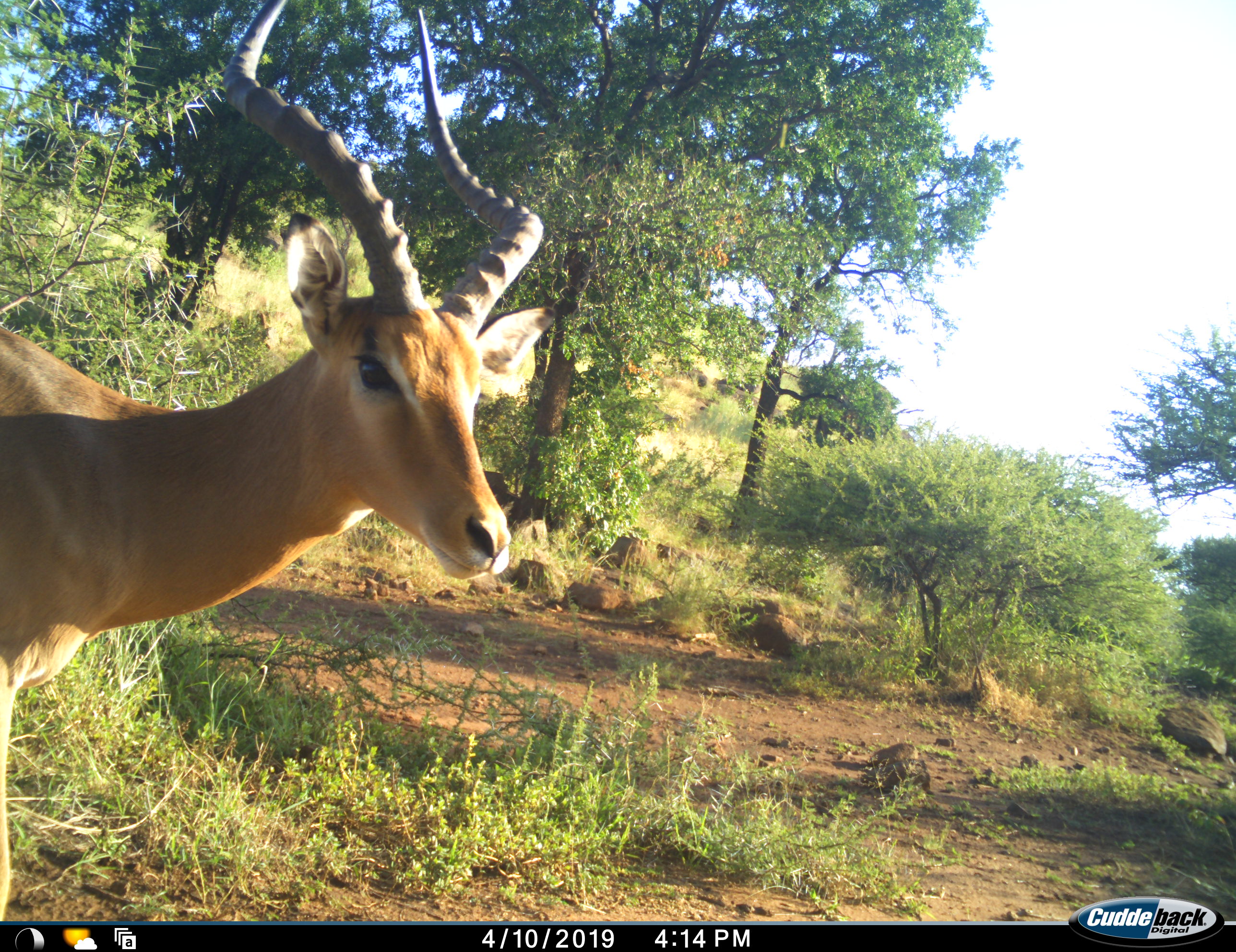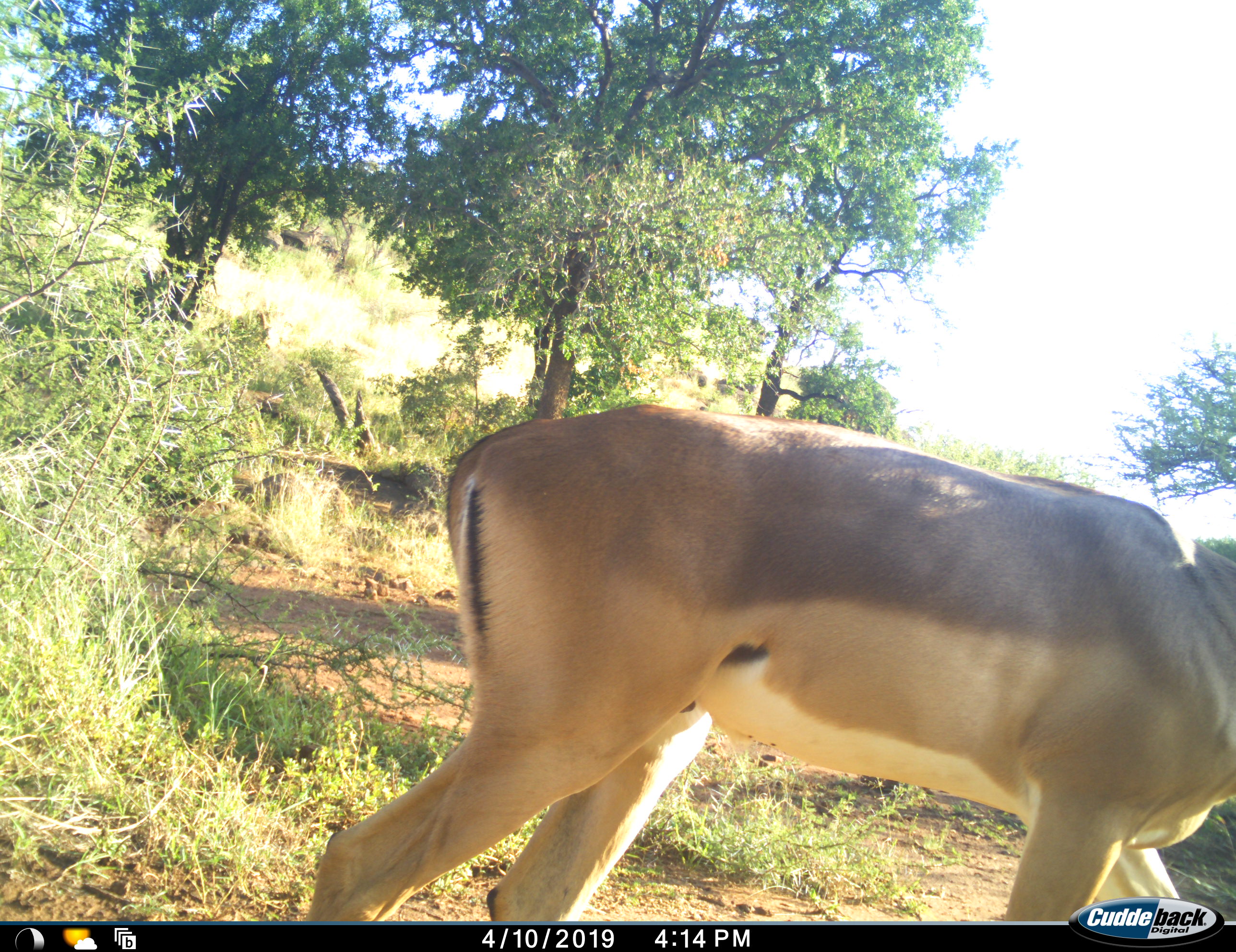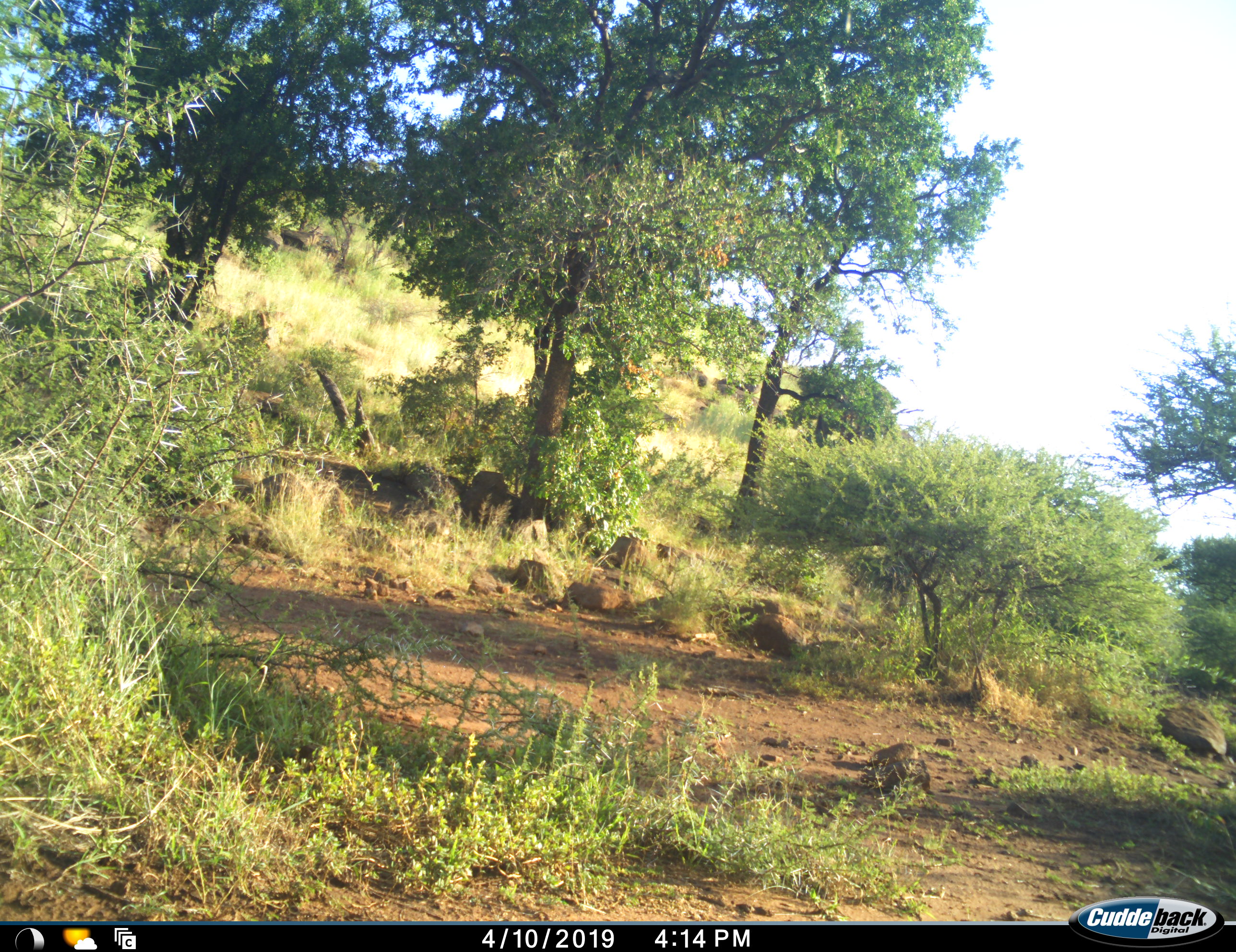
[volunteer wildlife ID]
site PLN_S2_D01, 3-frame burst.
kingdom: Animalia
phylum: Chordata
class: Mammalia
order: Artiodactyla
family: Bovidae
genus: Aepyceros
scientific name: Aepyceros melampus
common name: impala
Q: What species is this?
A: Impala (Aepyceros melampus).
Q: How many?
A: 1.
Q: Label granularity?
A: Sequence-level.